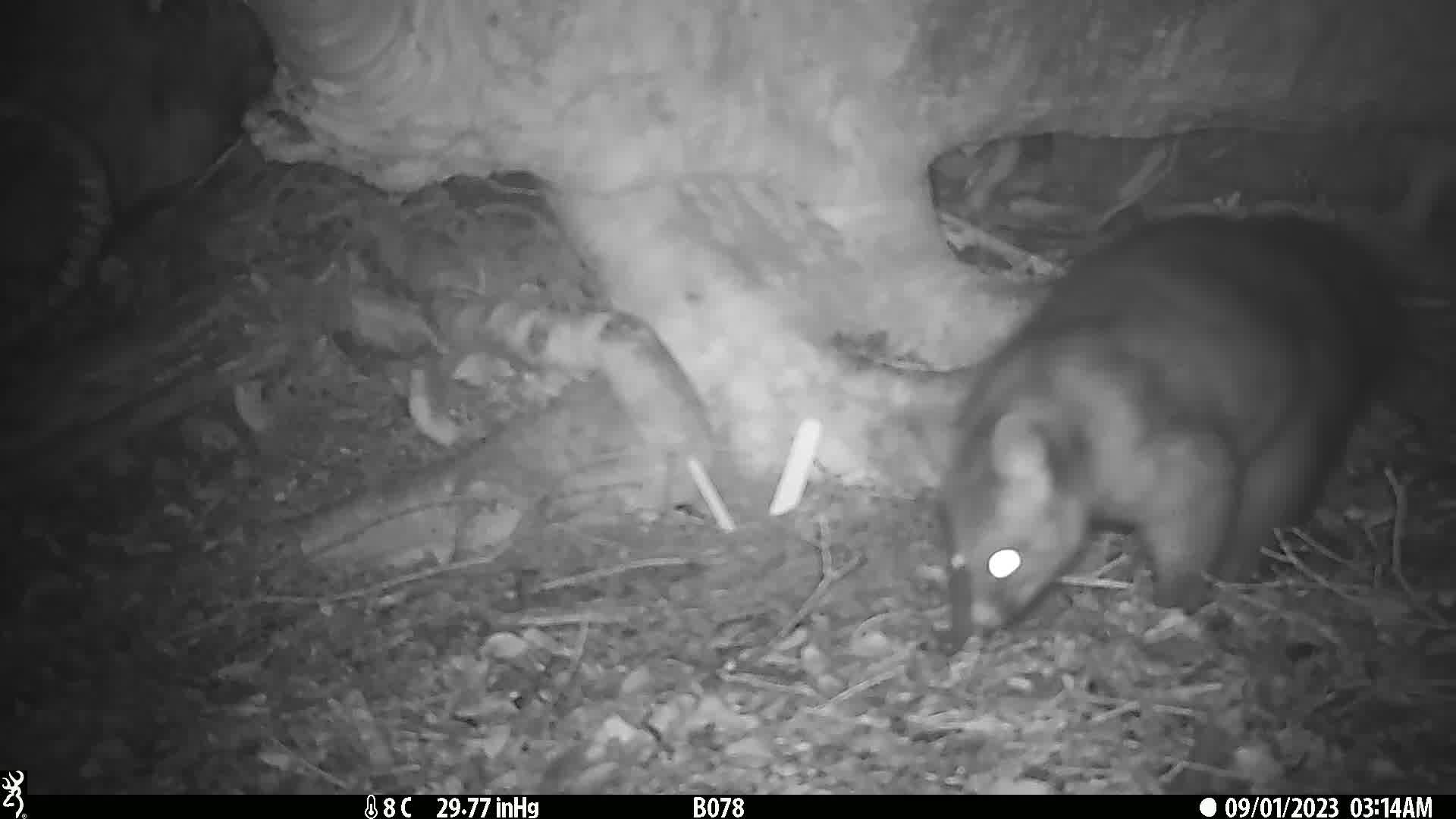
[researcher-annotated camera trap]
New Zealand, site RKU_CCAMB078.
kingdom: Animalia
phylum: Chordata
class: Mammalia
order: Diprotodontia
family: Phalangeridae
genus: Trichosurus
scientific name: Trichosurus vulpecula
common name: common brushtail possum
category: possum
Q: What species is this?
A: Possum (common brushtail possum) (Trichosurus vulpecula).